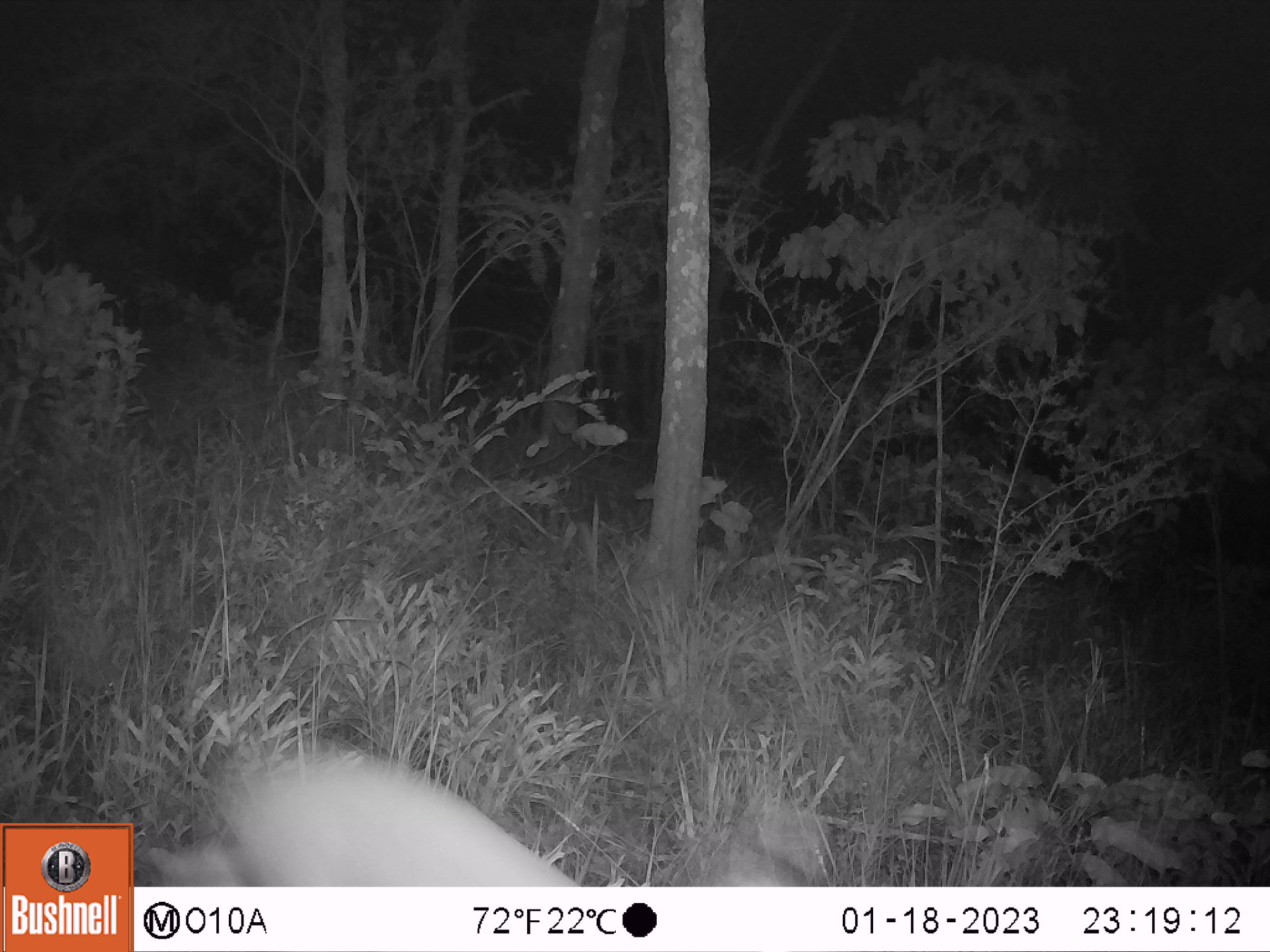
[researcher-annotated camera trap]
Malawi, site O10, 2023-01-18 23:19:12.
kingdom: Animalia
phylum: Chordata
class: Mammalia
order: Artiodactyla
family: Bovidae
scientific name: Antilopinae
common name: small antelope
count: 1